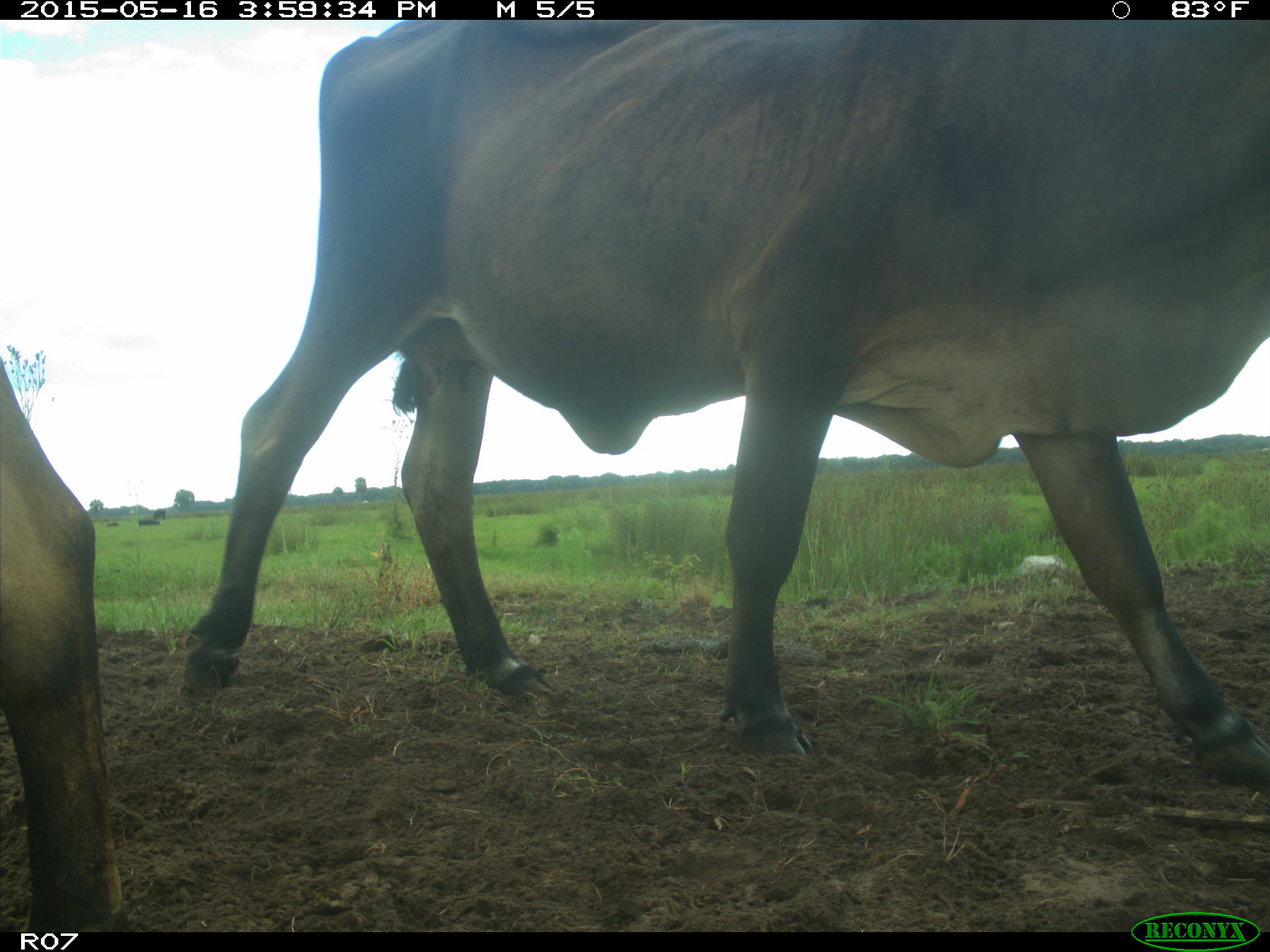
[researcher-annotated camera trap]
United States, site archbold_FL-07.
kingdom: Animalia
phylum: Chordata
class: Mammalia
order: Artiodactyla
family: Bovidae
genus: Bos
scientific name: Bos taurus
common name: domestic cow